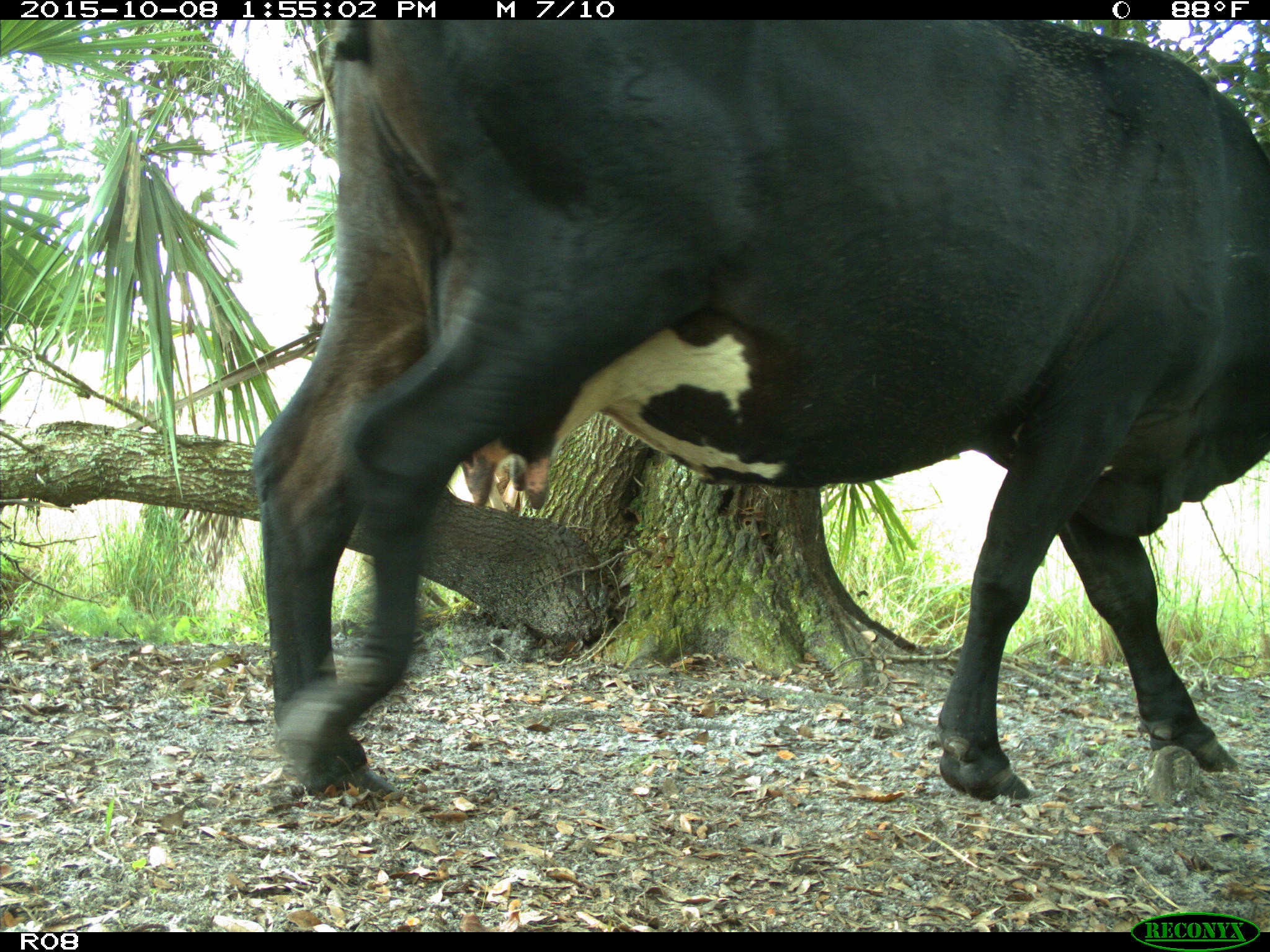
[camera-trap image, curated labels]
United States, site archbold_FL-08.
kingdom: Animalia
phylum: Chordata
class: Mammalia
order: Artiodactyla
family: Bovidae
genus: Bos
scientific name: Bos taurus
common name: domestic cow